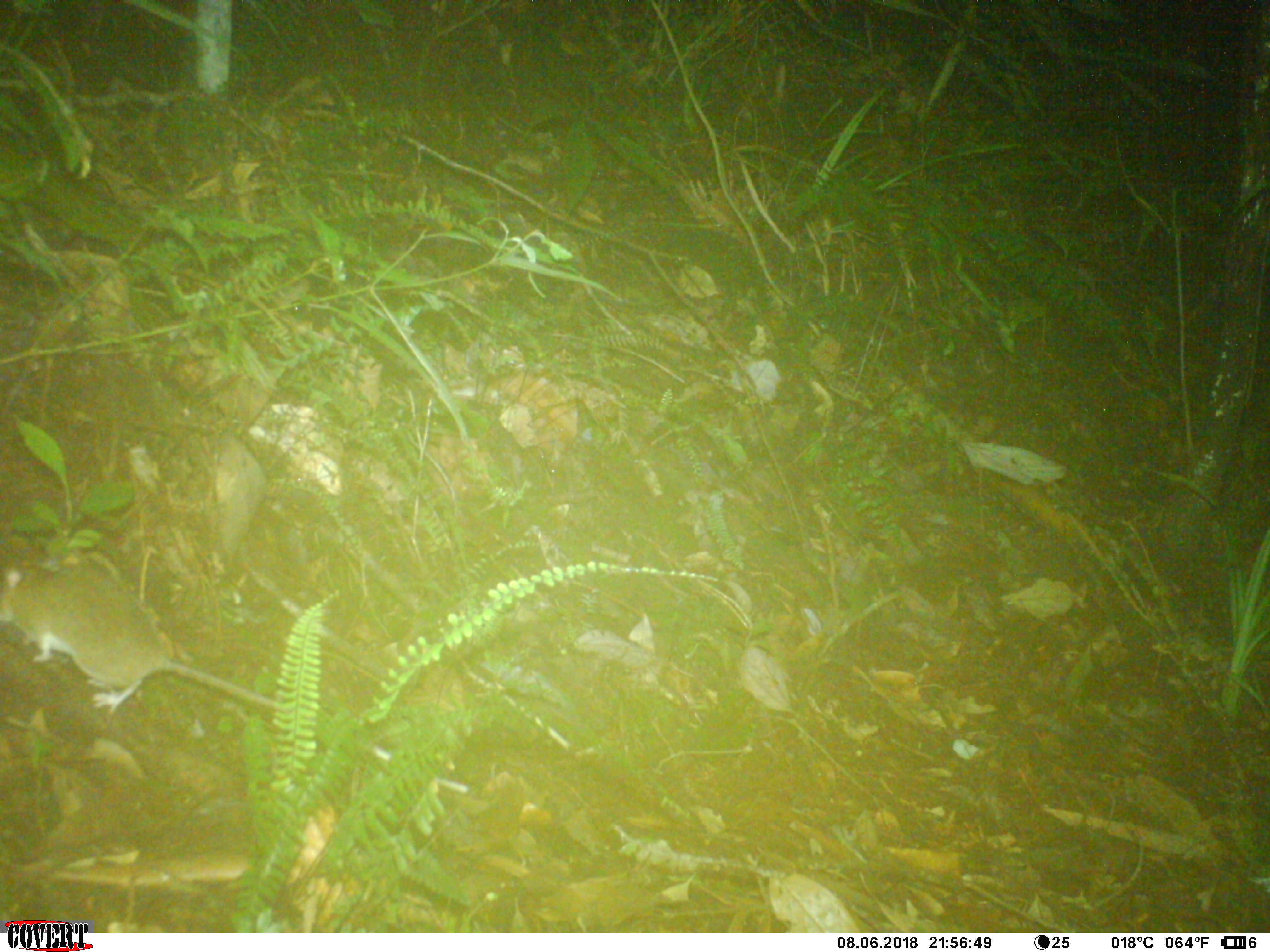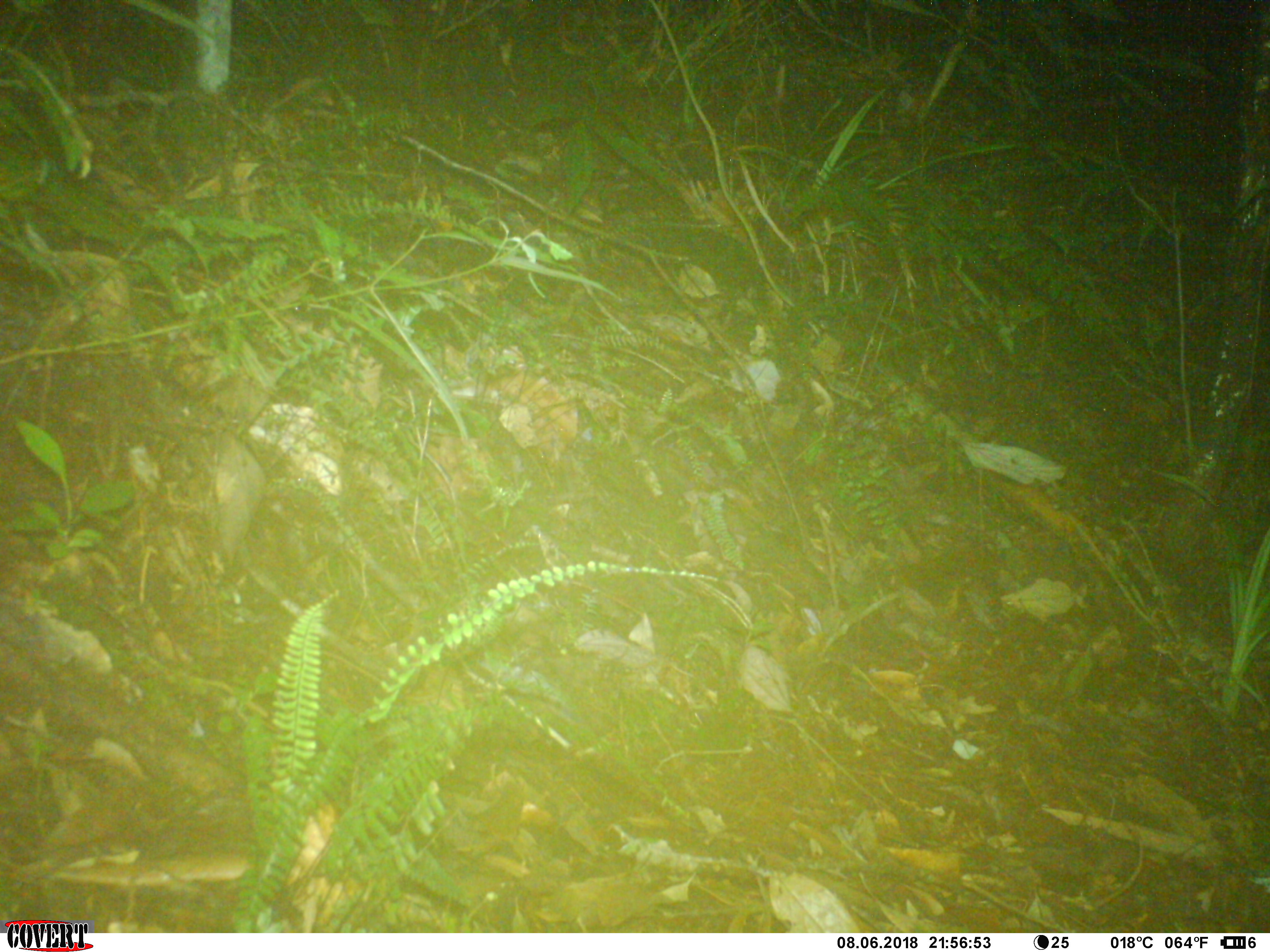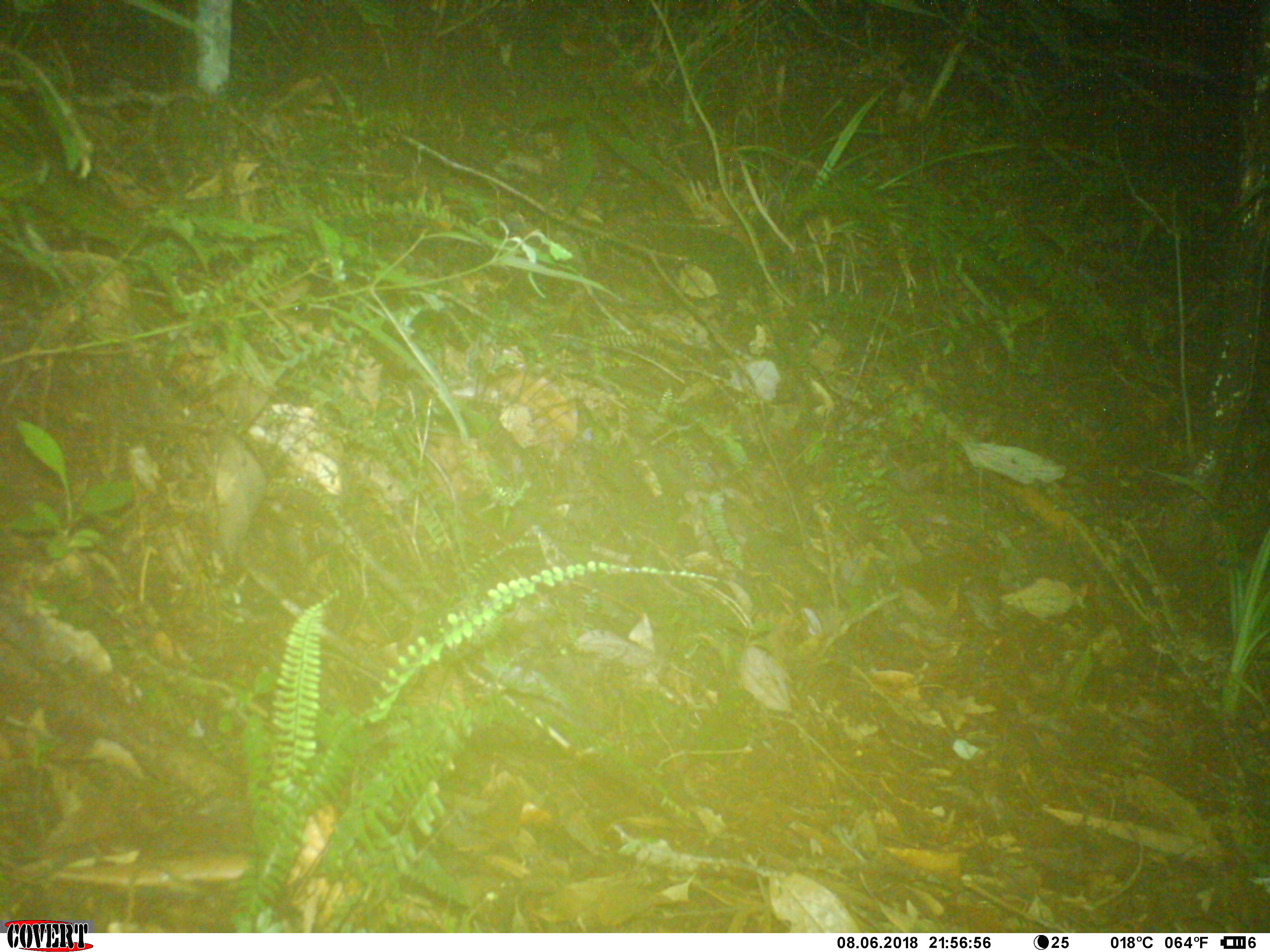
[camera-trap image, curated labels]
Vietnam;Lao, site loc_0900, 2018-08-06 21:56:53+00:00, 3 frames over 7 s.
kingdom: Animalia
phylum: Chordata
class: Mammalia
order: Rodentia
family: Muridae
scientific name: Muridae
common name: old-world mice and rats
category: unidentified murid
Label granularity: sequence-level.